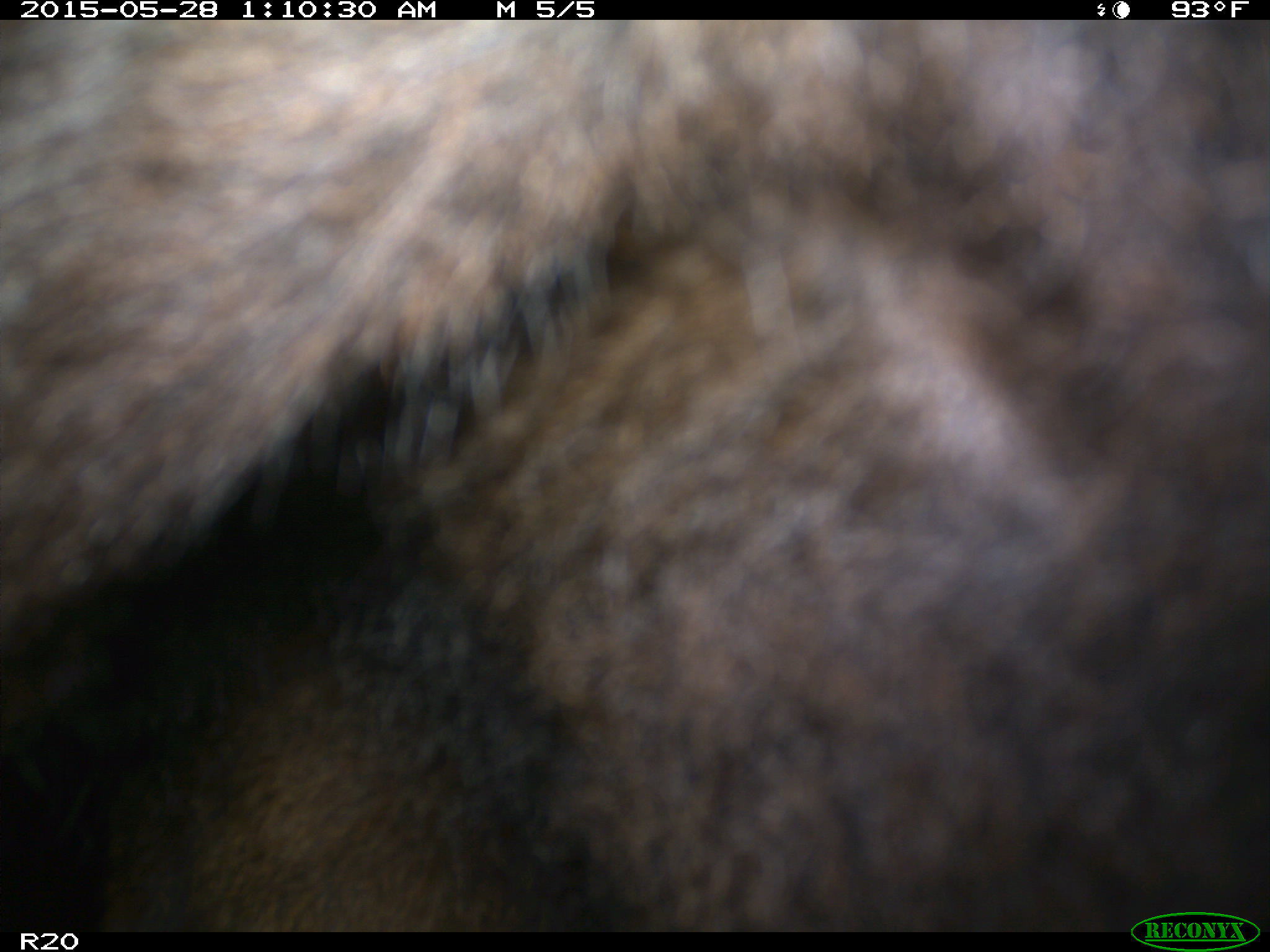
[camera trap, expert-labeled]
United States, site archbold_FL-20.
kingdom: Animalia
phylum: Chordata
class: Mammalia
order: Artiodactyla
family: Bovidae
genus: Bos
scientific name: Bos taurus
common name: domestic cow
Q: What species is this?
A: Bos taurus (domestic cow).